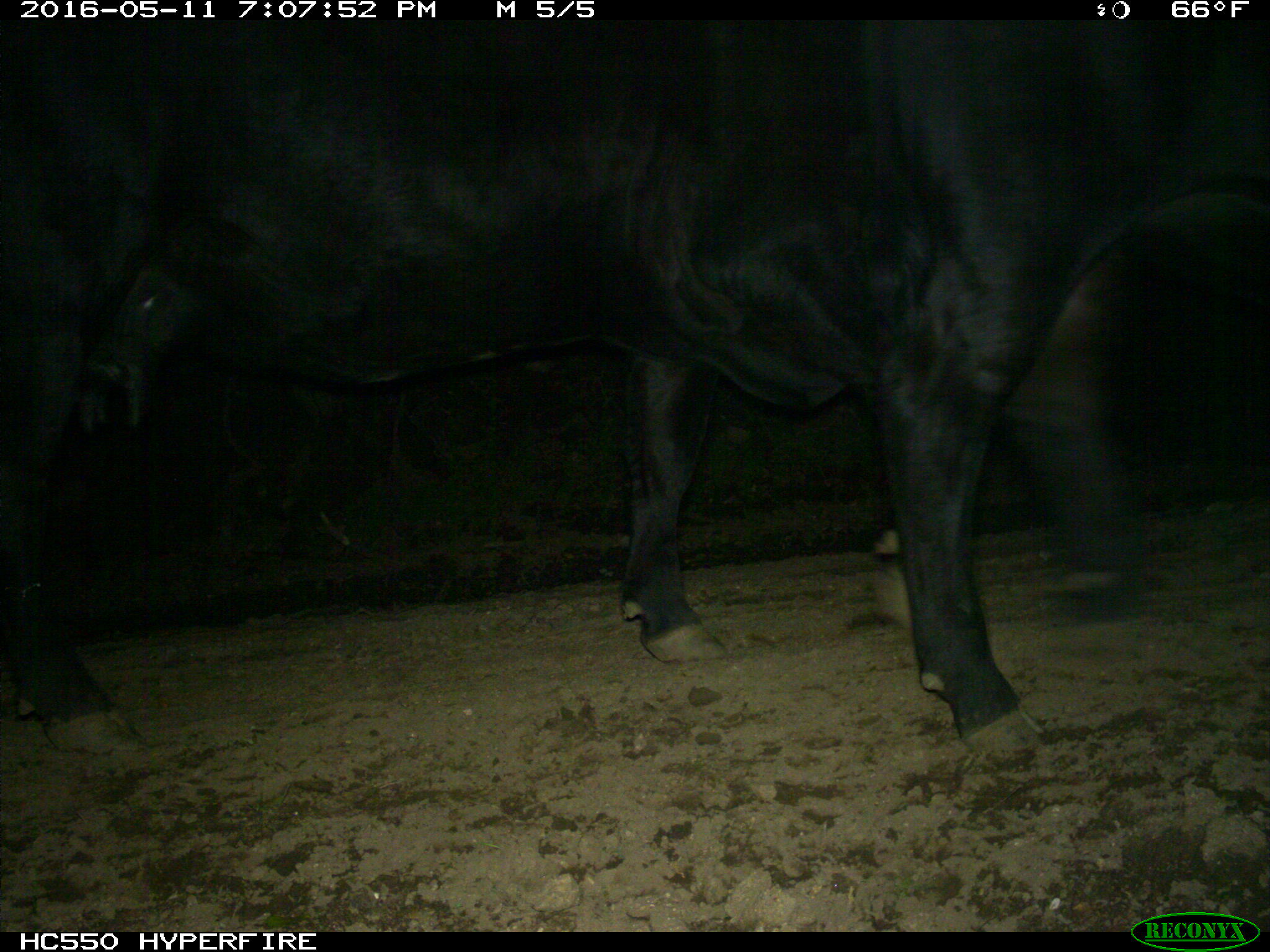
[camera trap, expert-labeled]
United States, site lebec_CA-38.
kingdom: Animalia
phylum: Chordata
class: Mammalia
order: Artiodactyla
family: Bovidae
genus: Bos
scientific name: Bos taurus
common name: domestic cow